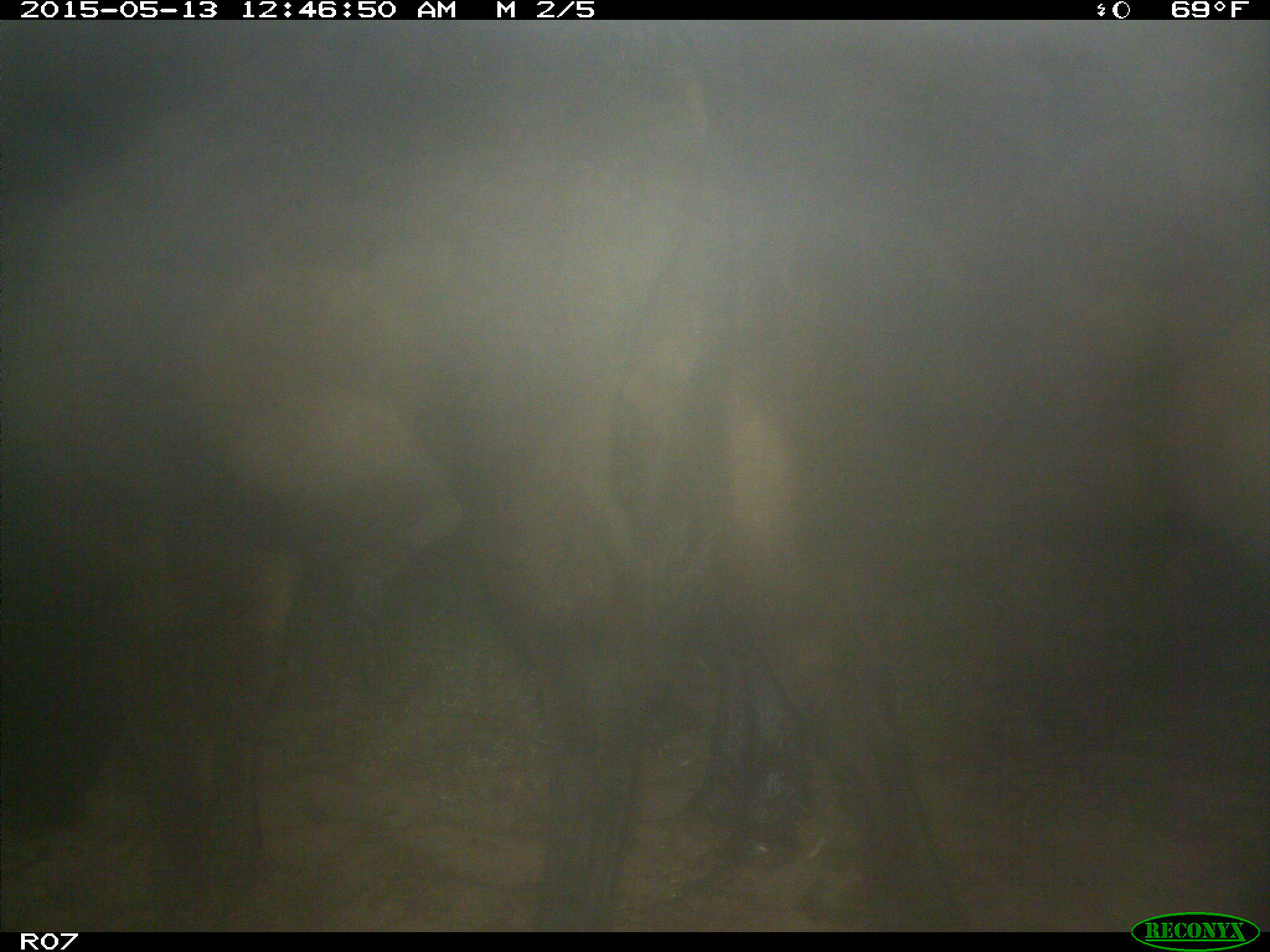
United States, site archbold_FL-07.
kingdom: Animalia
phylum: Chordata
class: Mammalia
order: Artiodactyla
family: Bovidae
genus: Bos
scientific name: Bos taurus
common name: domestic cow